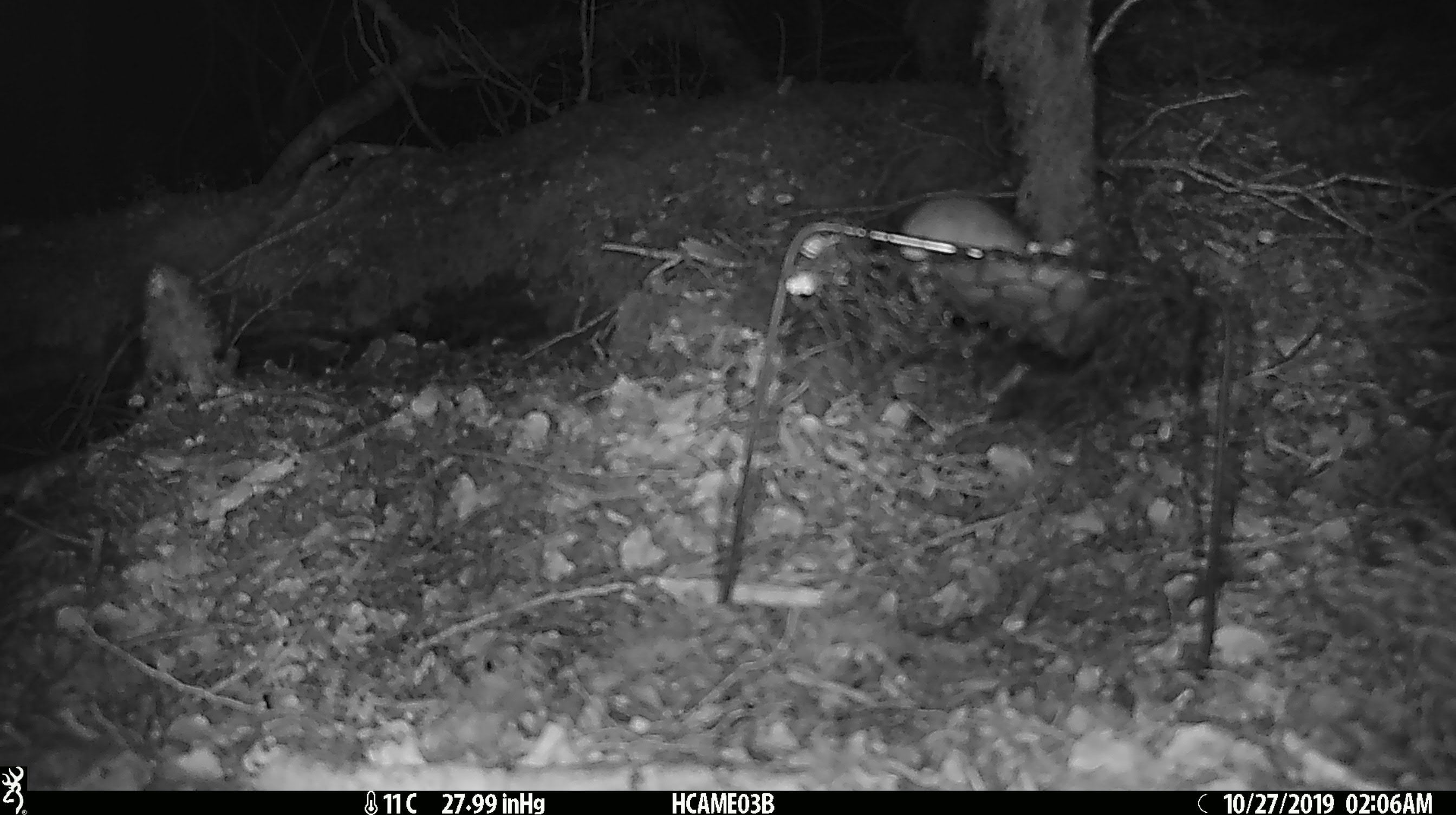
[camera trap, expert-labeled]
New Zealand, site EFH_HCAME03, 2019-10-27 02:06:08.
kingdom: Animalia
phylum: Chordata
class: Mammalia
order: Rodentia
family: Muridae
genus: Mus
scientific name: Mus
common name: mouse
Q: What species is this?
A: Mouse (Mus).